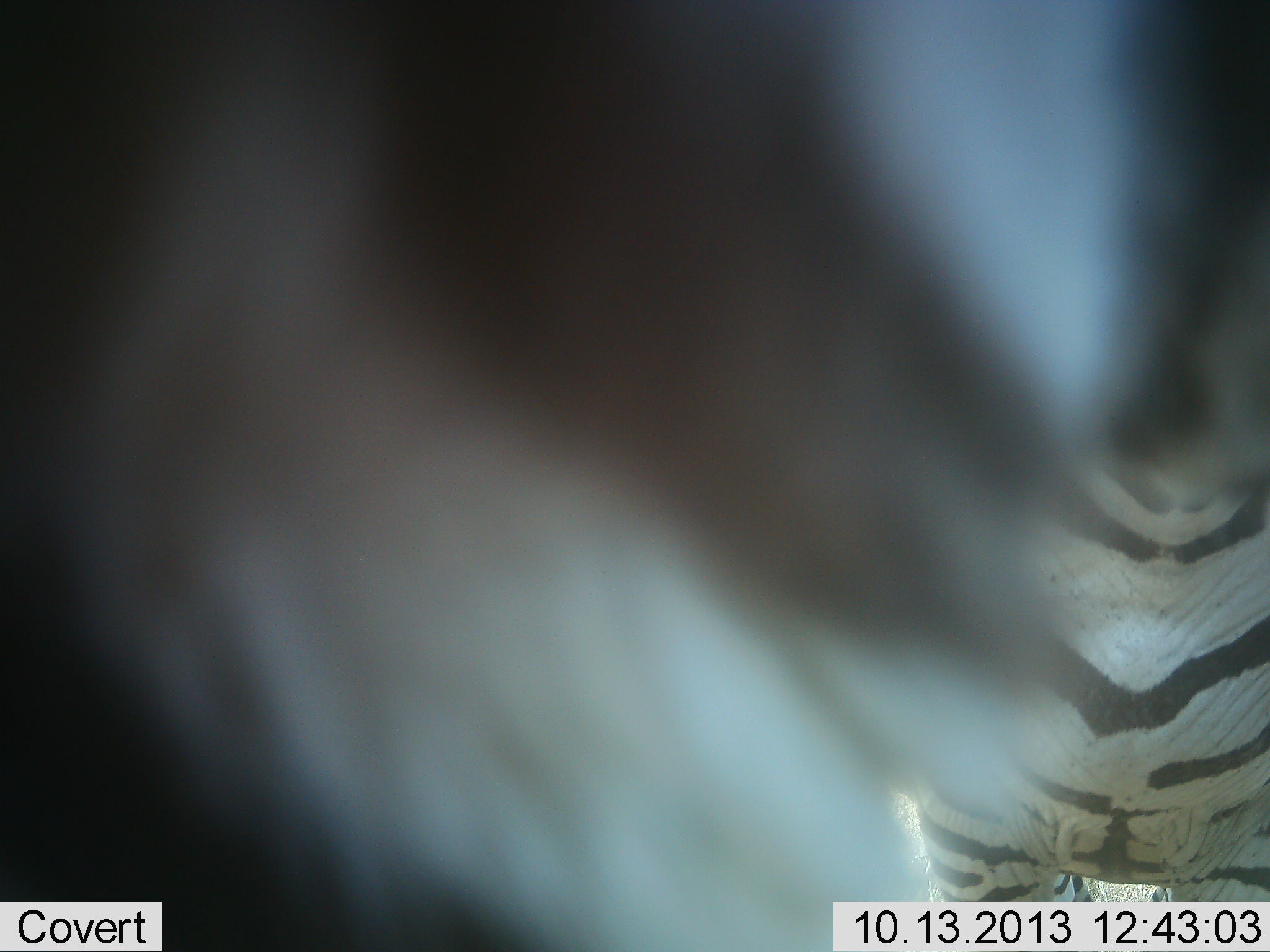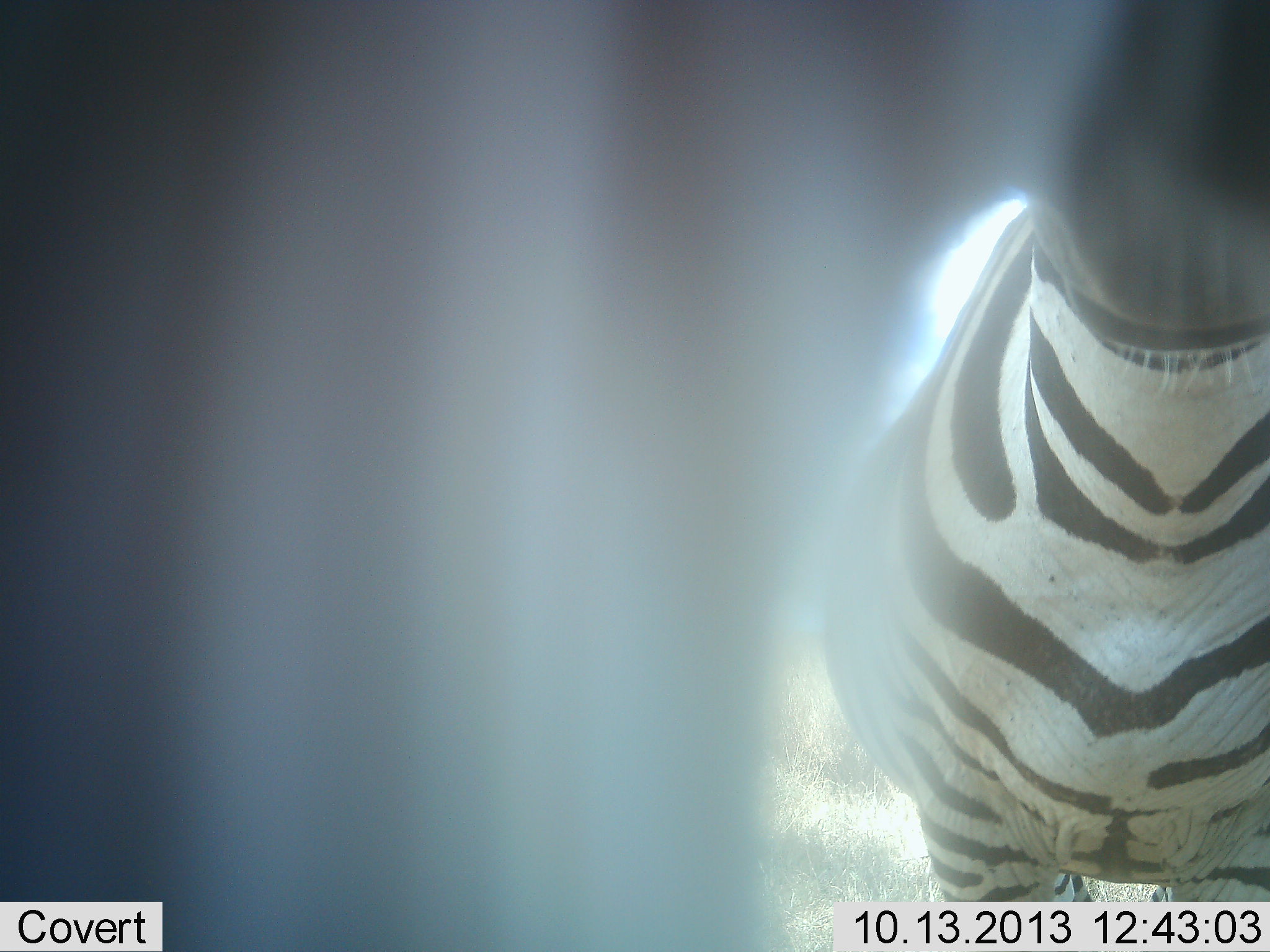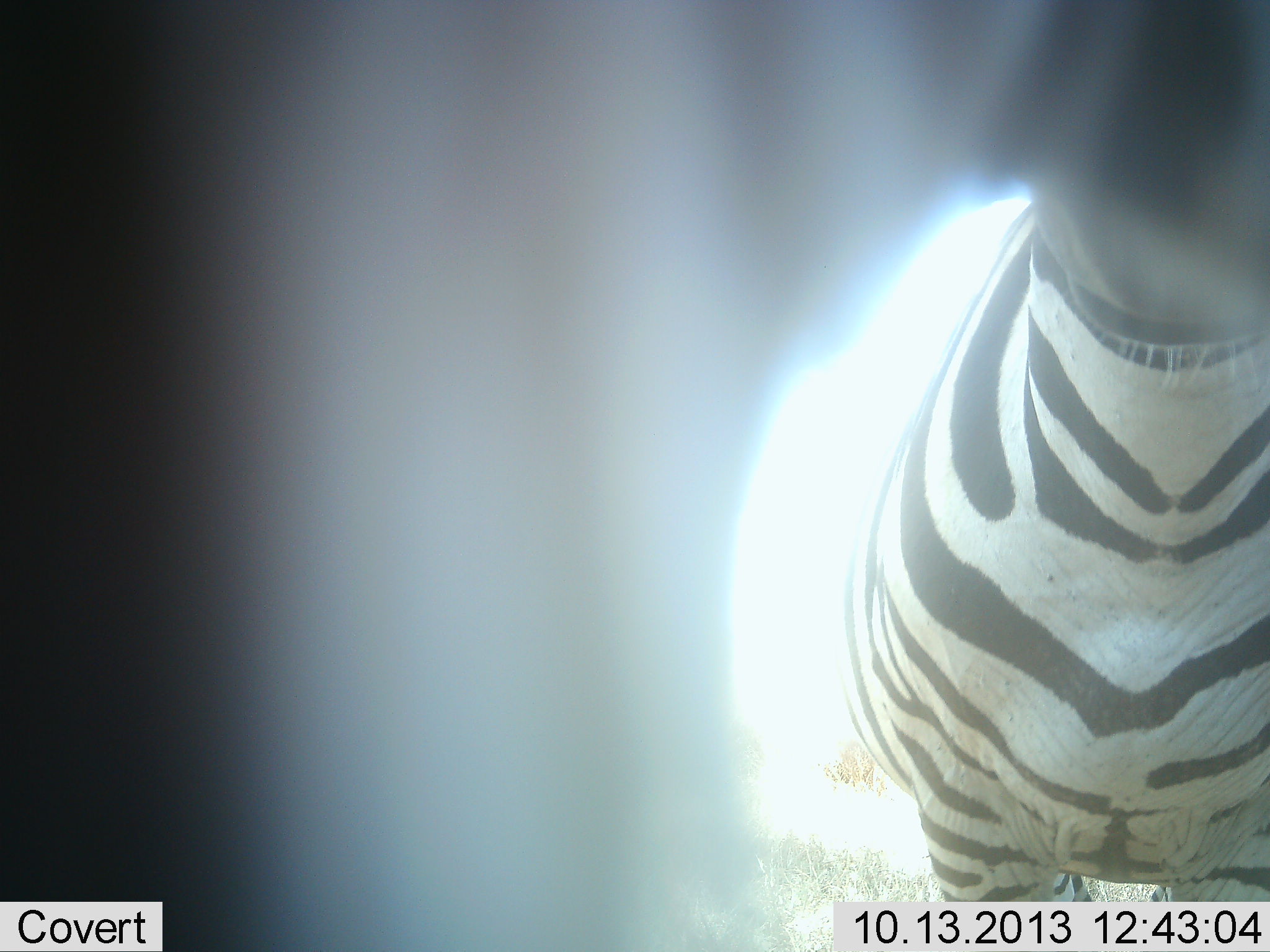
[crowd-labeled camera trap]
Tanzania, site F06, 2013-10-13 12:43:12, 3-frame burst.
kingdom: Animalia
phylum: Chordata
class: Mammalia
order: Perissodactyla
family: Equidae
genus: Equus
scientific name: Equus quagga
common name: plains zebra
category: zebra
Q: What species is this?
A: Zebra (plains zebra) (Equus quagga).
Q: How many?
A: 2.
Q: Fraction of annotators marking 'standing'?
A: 89%.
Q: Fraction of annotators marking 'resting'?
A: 0%.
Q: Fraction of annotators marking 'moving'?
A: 11%.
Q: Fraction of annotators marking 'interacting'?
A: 6%.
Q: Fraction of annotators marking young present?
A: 0%.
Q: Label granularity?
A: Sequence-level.